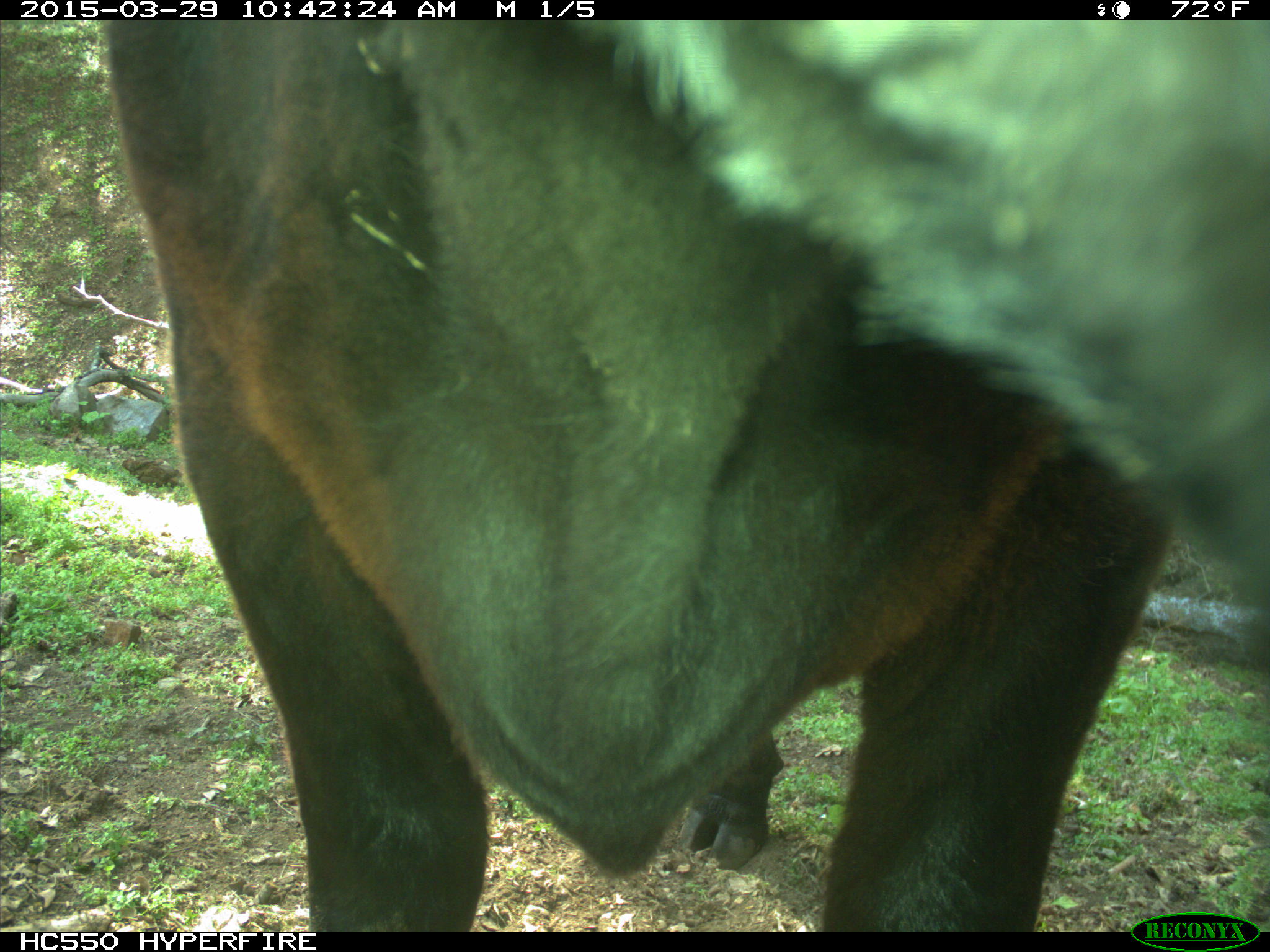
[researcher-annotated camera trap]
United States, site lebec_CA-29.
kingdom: Animalia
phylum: Chordata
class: Mammalia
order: Artiodactyla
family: Bovidae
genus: Bos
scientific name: Bos taurus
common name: domestic cow